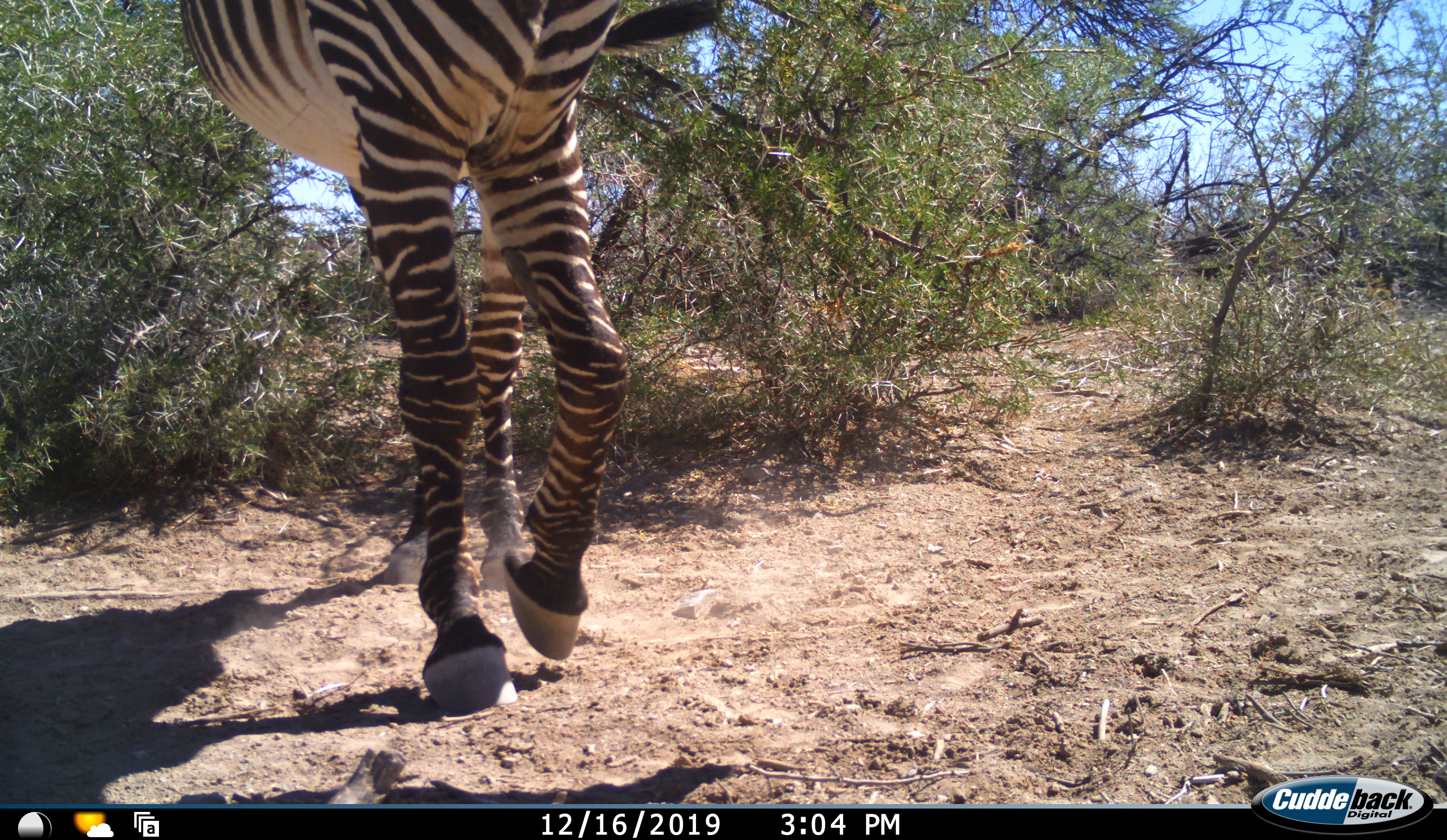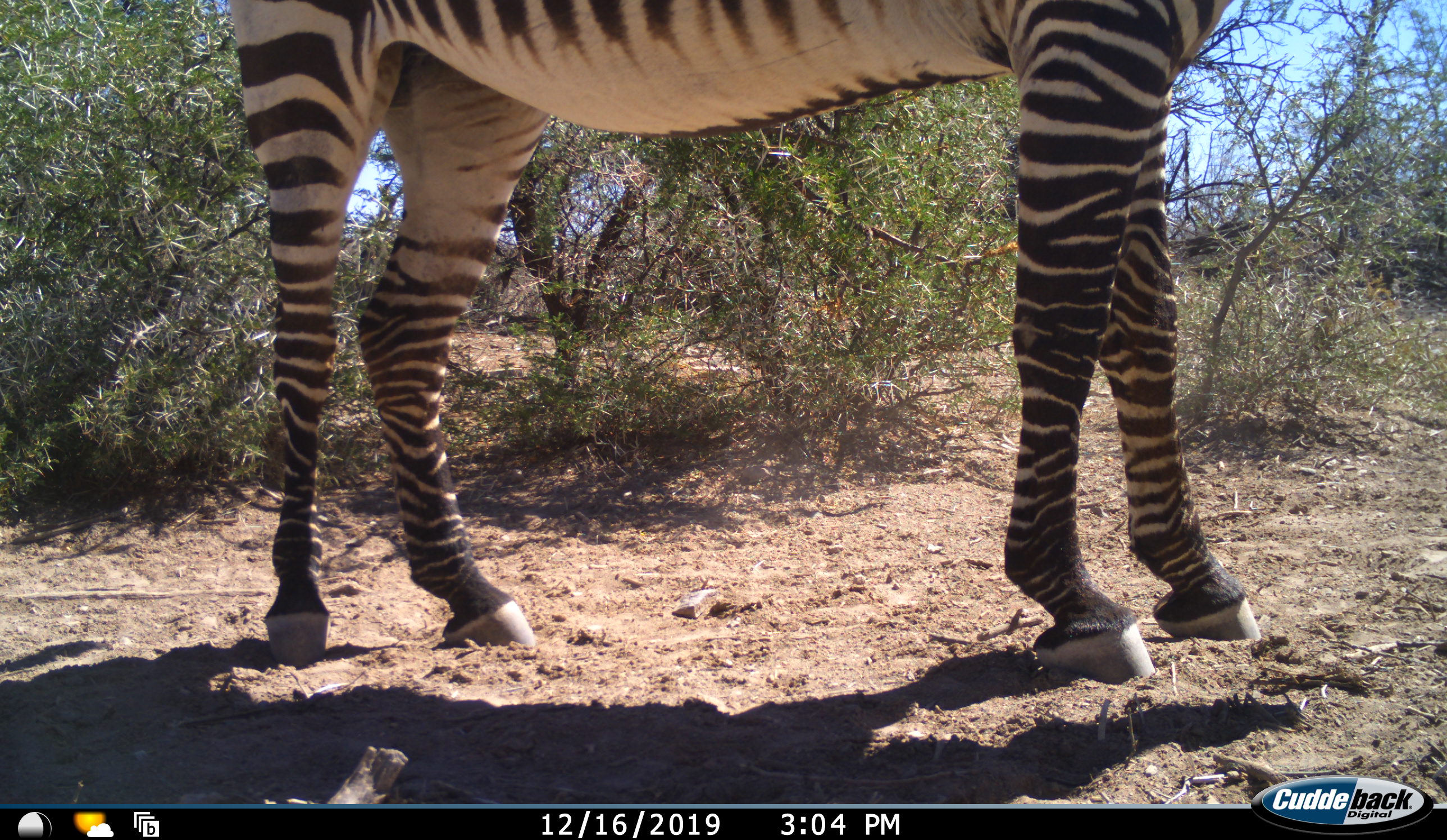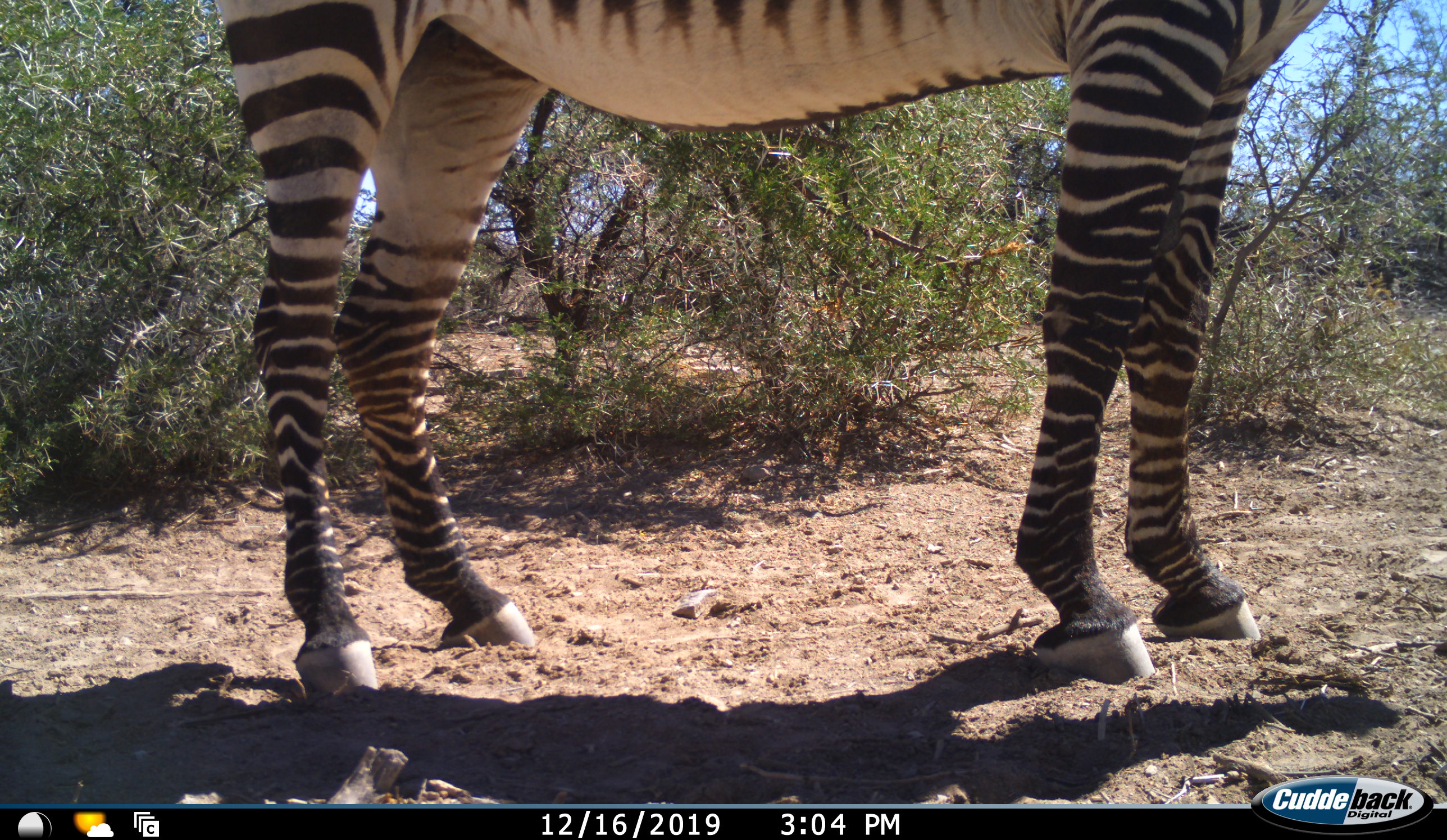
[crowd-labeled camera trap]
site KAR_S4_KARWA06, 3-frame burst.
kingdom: Animalia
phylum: Chordata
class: Mammalia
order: Perissodactyla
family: Equidae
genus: Equus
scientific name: Equus zebra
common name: mountain zebra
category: zebramountain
Zebramountain (mountain zebra) (Equus zebra), count 1. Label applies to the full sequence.